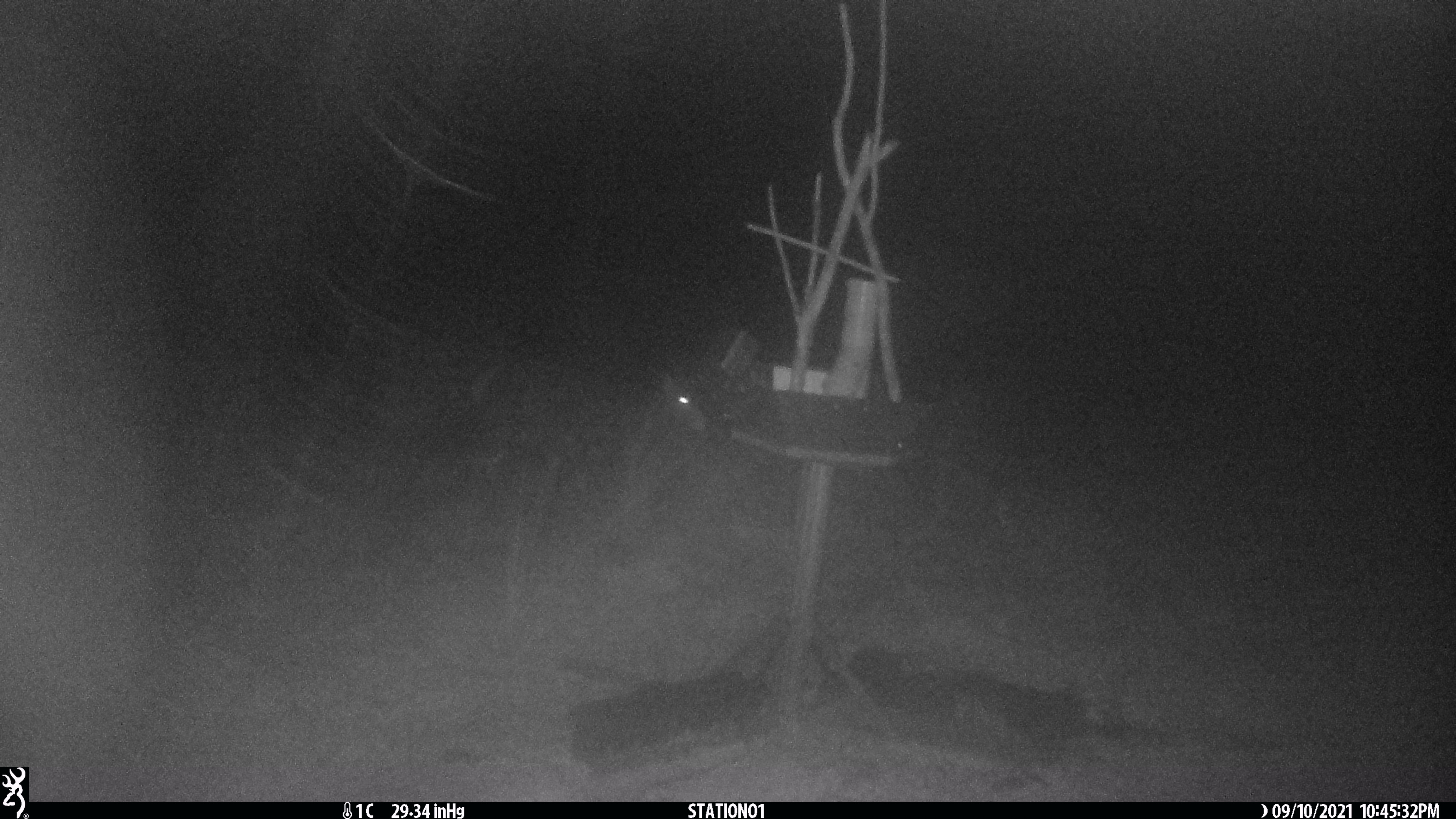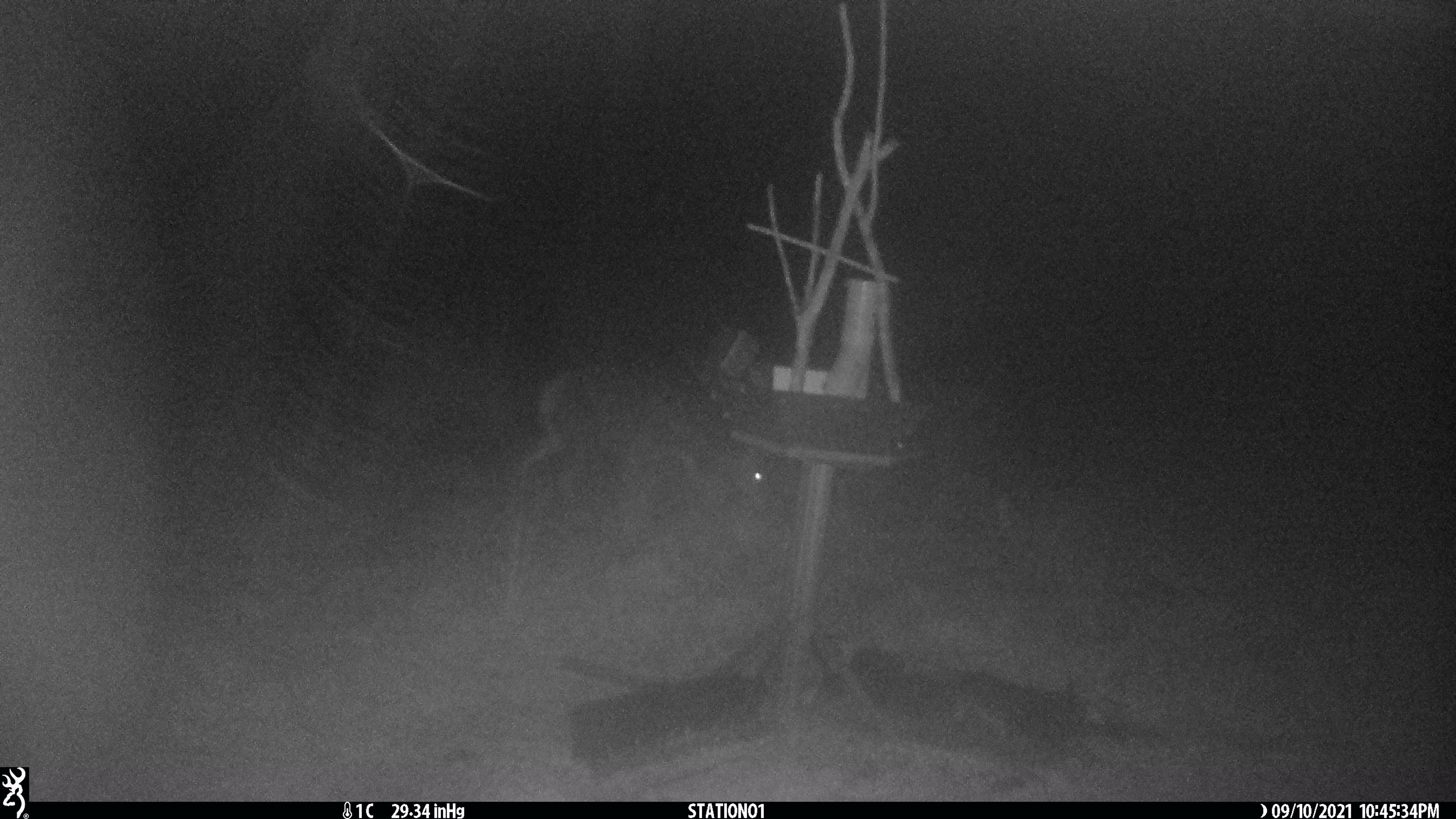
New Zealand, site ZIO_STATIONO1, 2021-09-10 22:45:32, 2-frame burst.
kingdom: Animalia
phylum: Chordata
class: Mammalia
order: Artiodactyla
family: Cervidae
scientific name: Cervidae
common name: deer